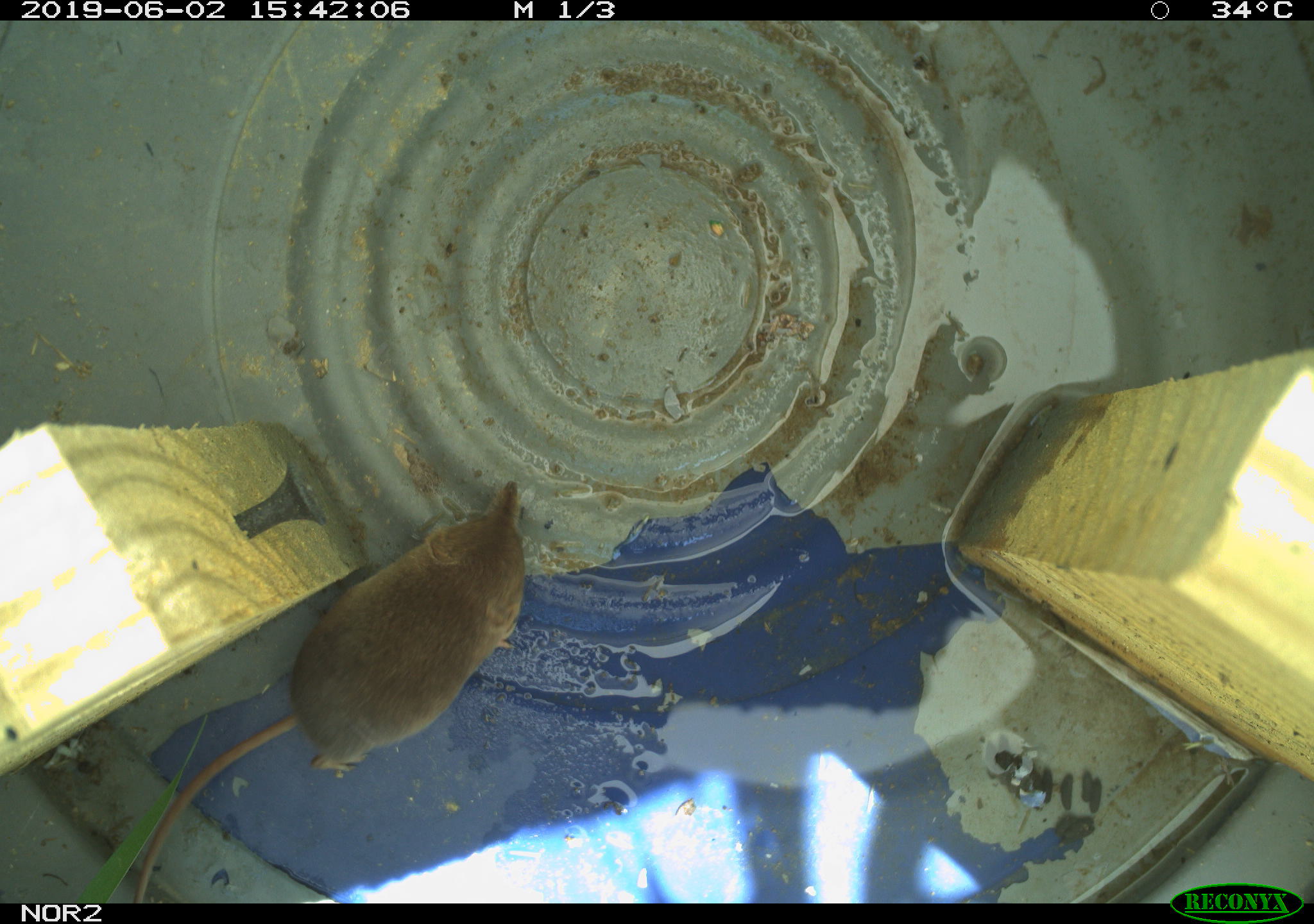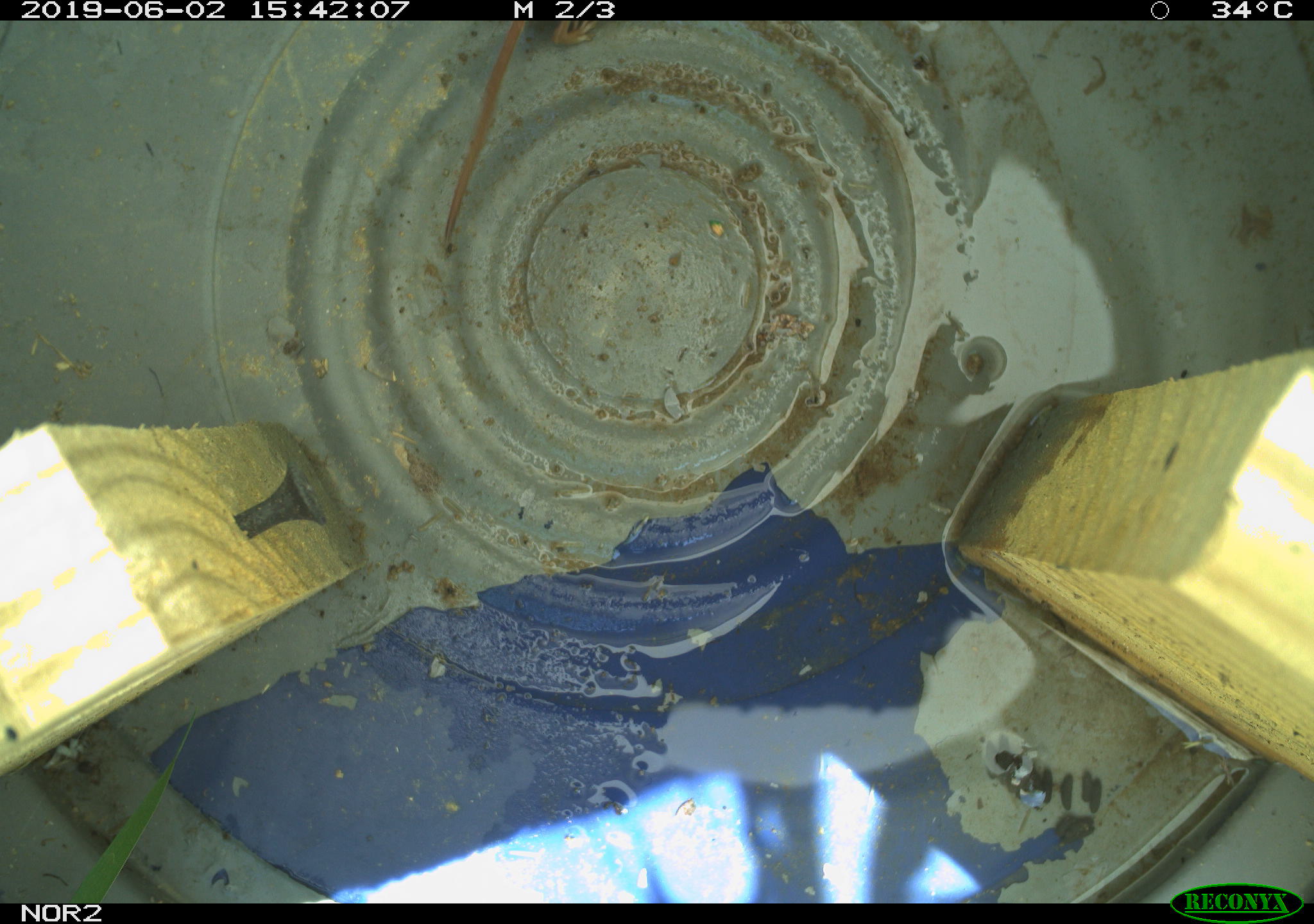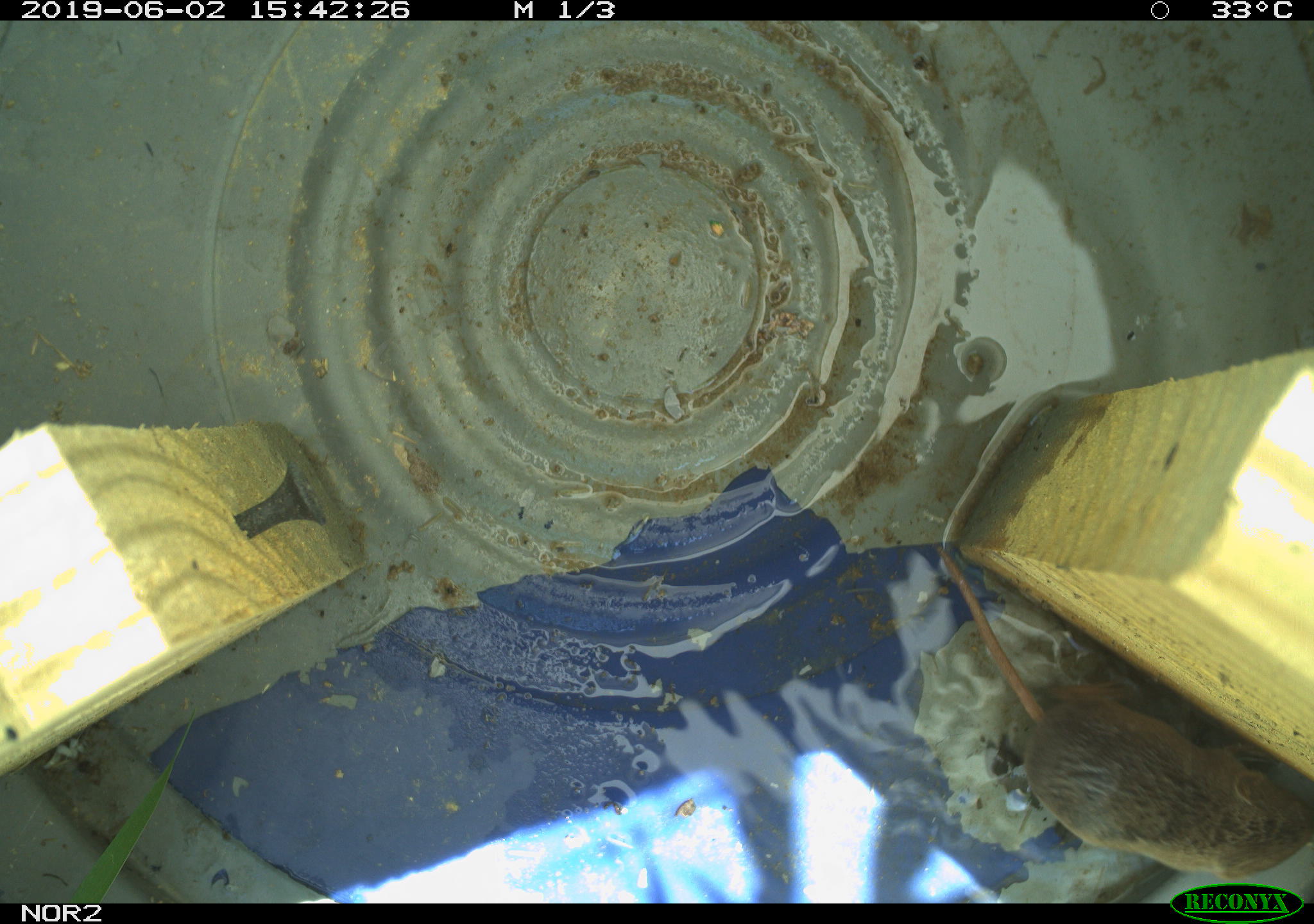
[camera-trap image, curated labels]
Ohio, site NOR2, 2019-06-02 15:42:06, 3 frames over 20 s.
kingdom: Animalia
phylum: Chordata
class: Mammalia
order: Eulipotyphla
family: Soricidae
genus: Sorex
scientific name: Sorex cinereus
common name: masked shrew